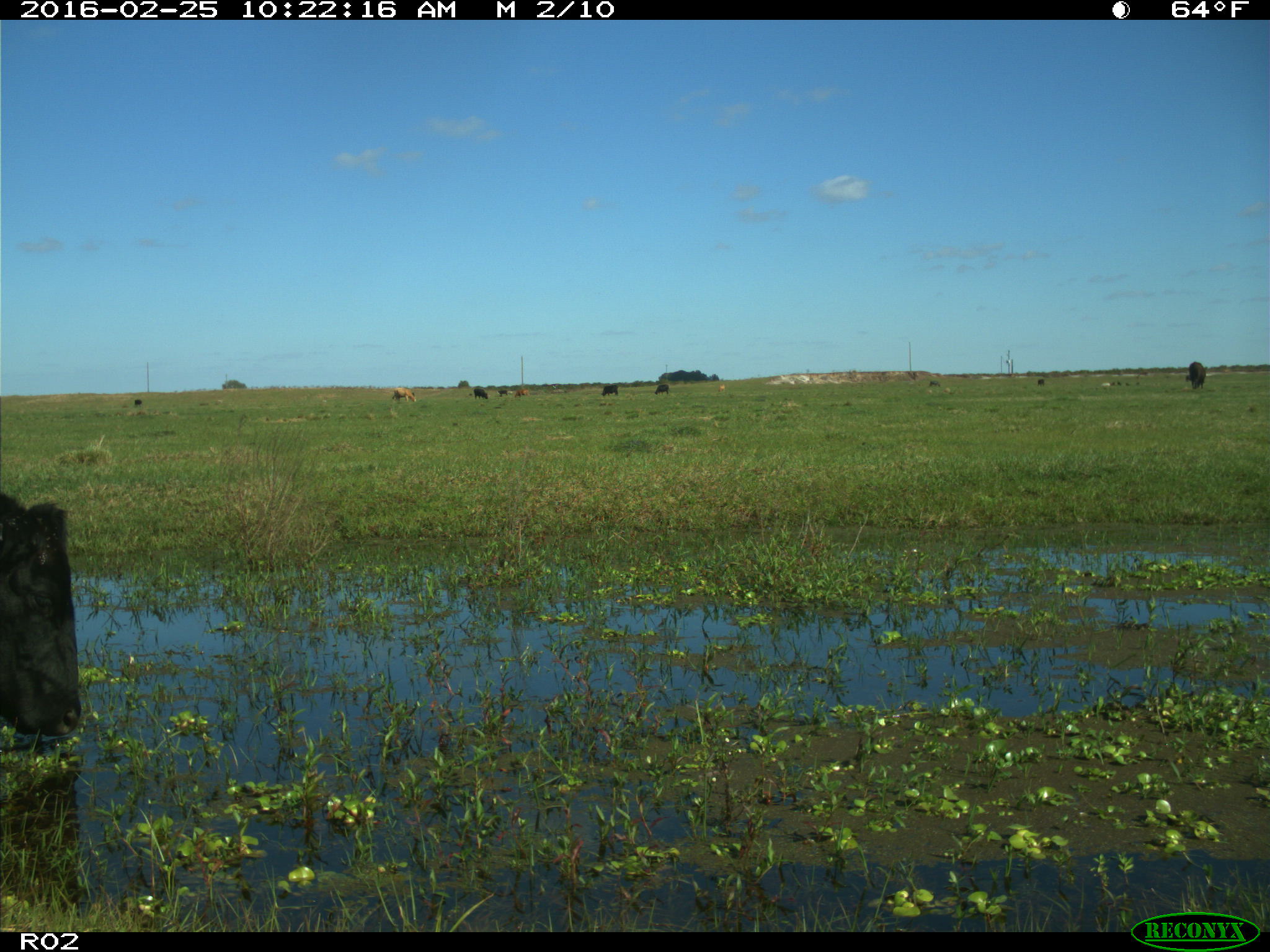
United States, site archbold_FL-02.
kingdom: Animalia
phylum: Chordata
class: Mammalia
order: Artiodactyla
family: Bovidae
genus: Bos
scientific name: Bos taurus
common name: domestic cow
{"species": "Bos taurus (domestic cow)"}